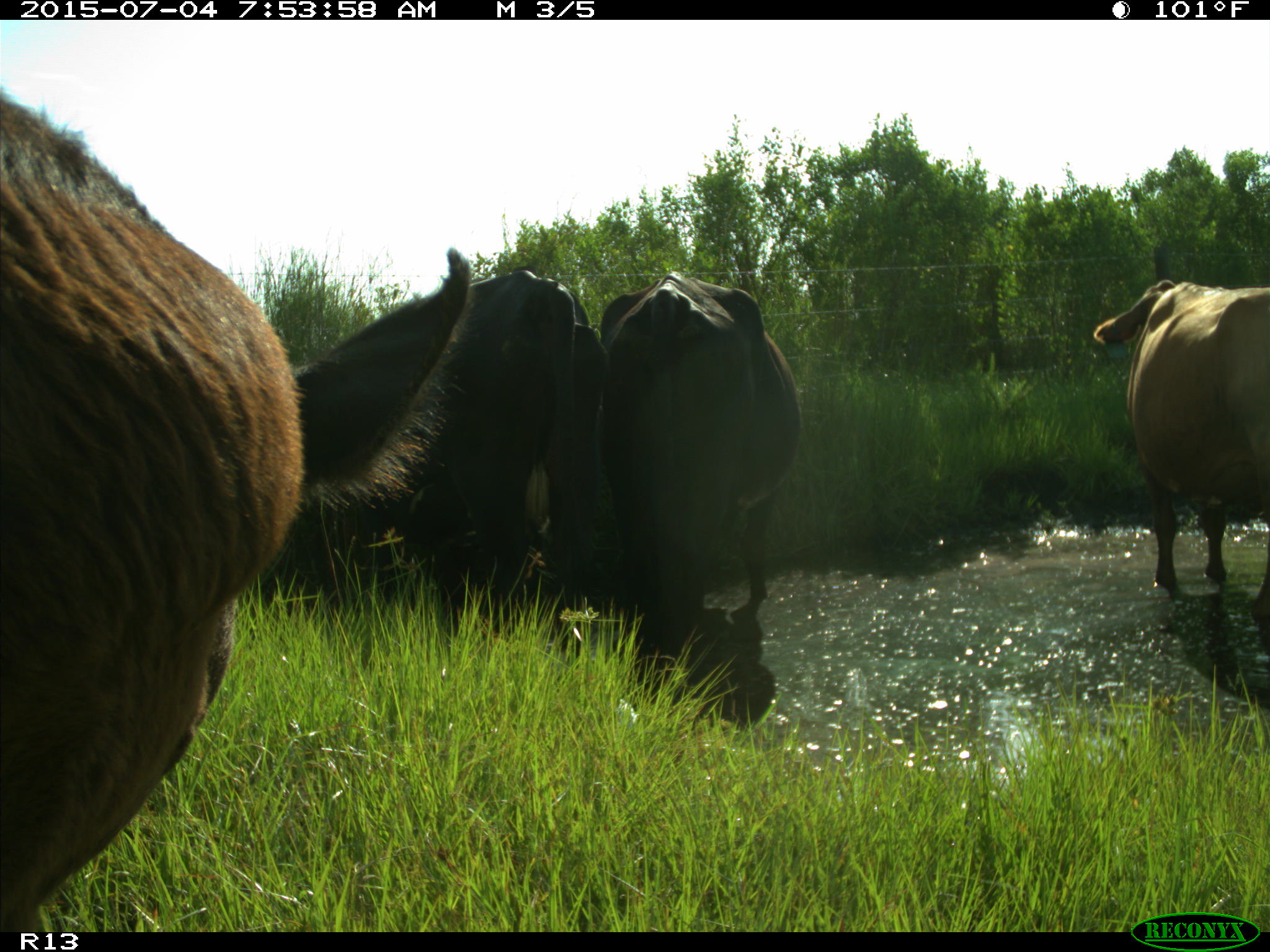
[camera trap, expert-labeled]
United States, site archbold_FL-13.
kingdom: Animalia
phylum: Chordata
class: Mammalia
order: Artiodactyla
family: Bovidae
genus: Bos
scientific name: Bos taurus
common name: domestic cow